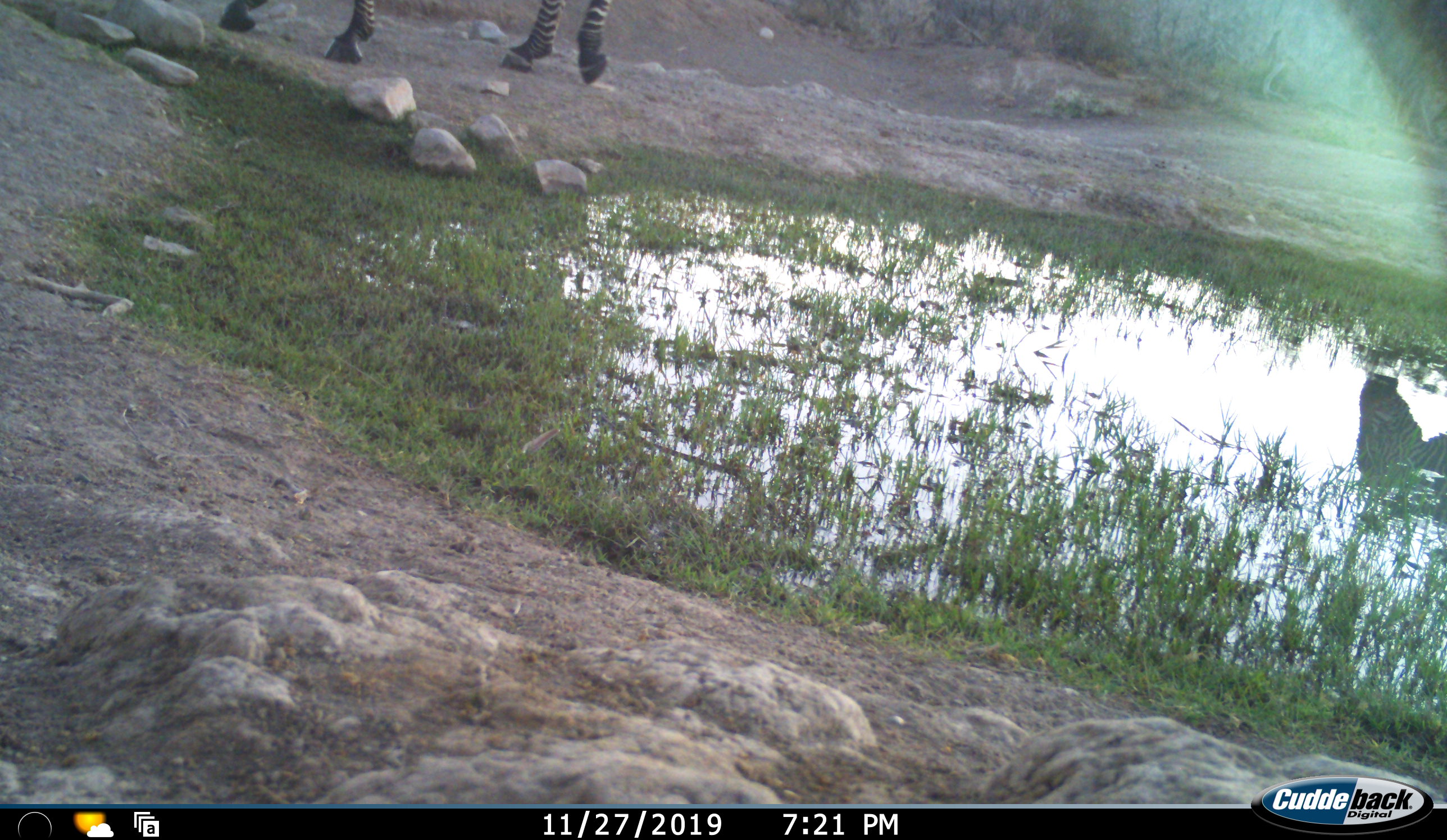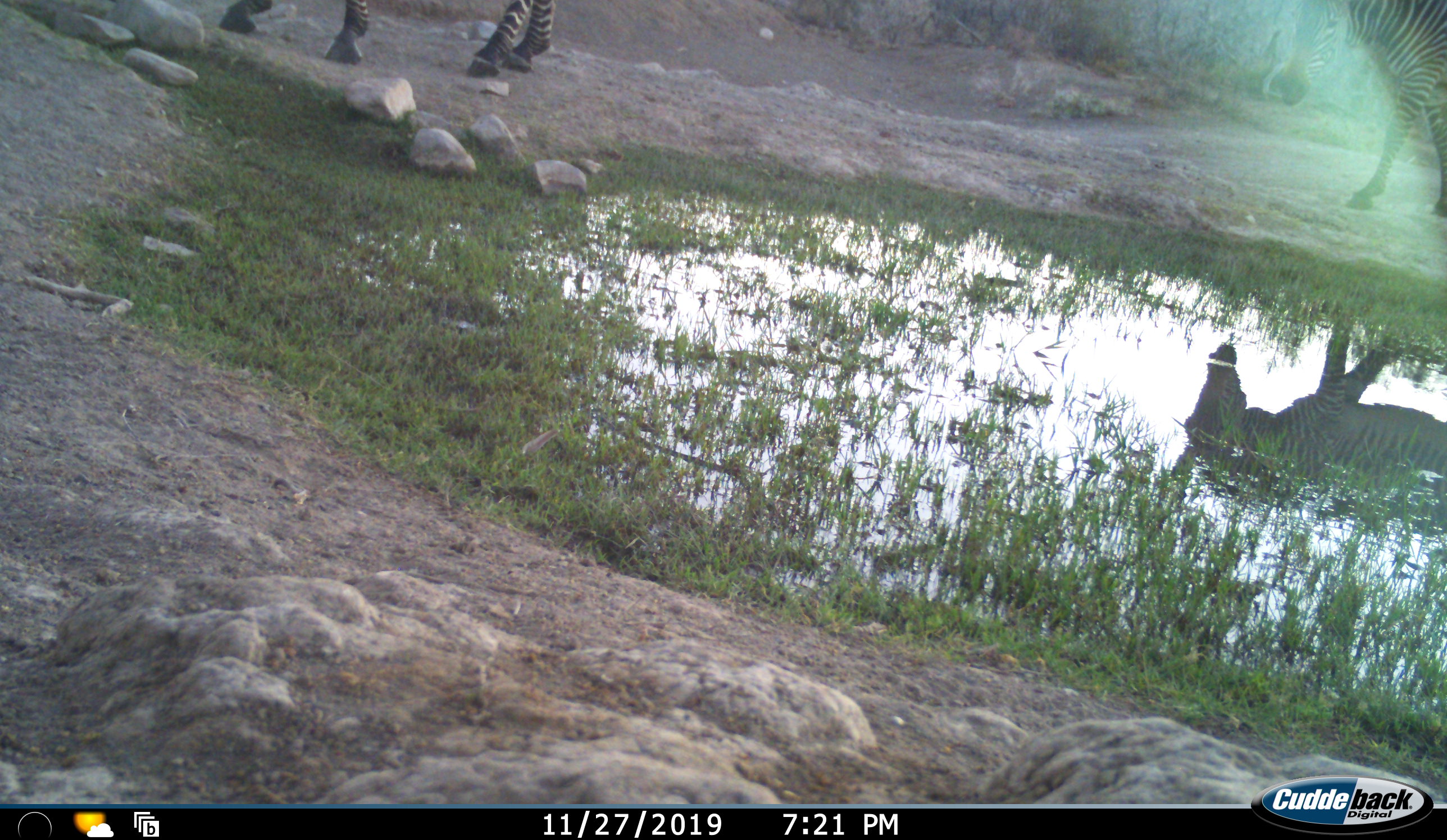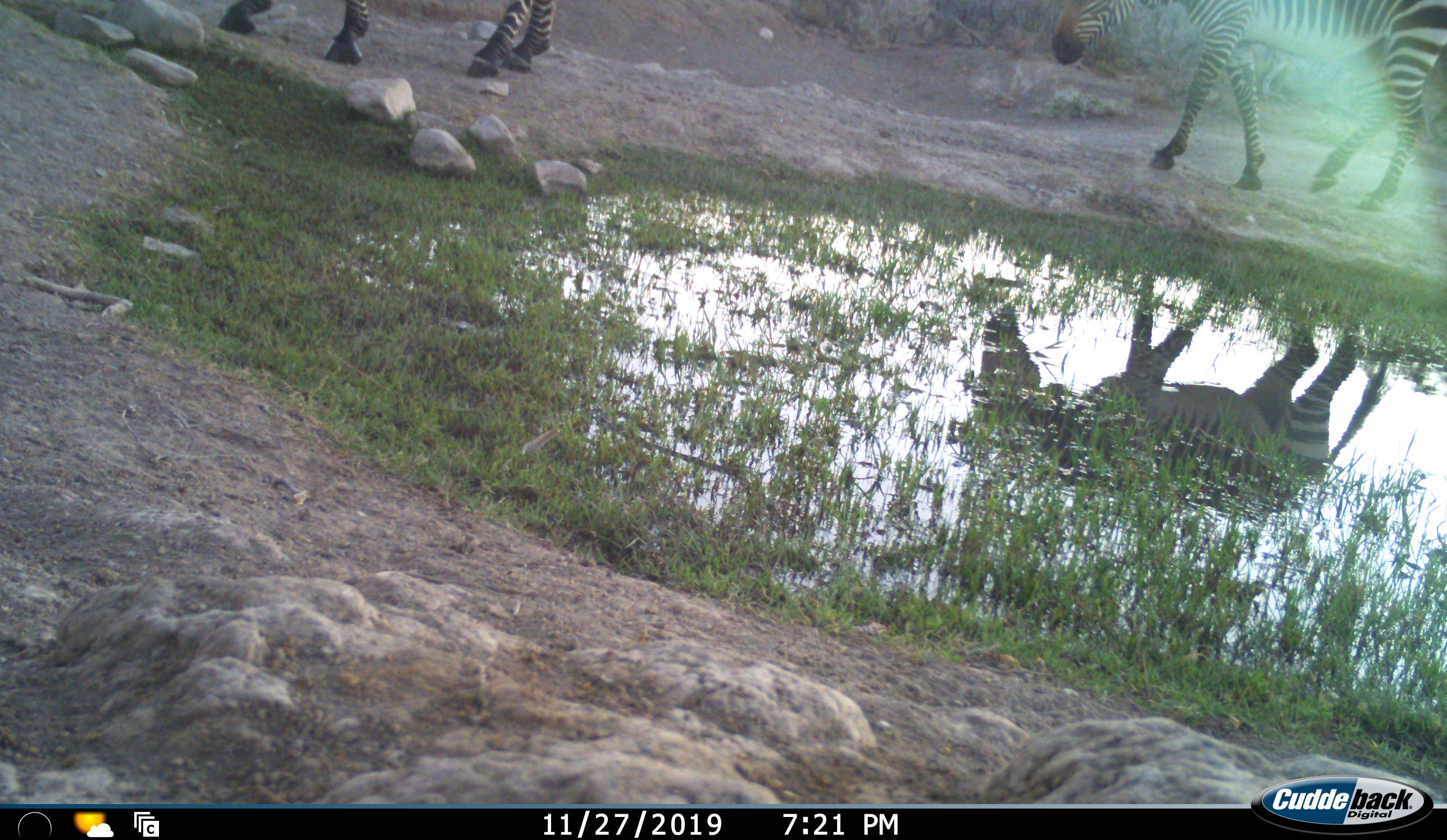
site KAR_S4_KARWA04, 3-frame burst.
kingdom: Animalia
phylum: Chordata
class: Mammalia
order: Perissodactyla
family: Equidae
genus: Equus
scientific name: Equus zebra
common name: mountain zebra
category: zebramountain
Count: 2.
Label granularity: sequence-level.